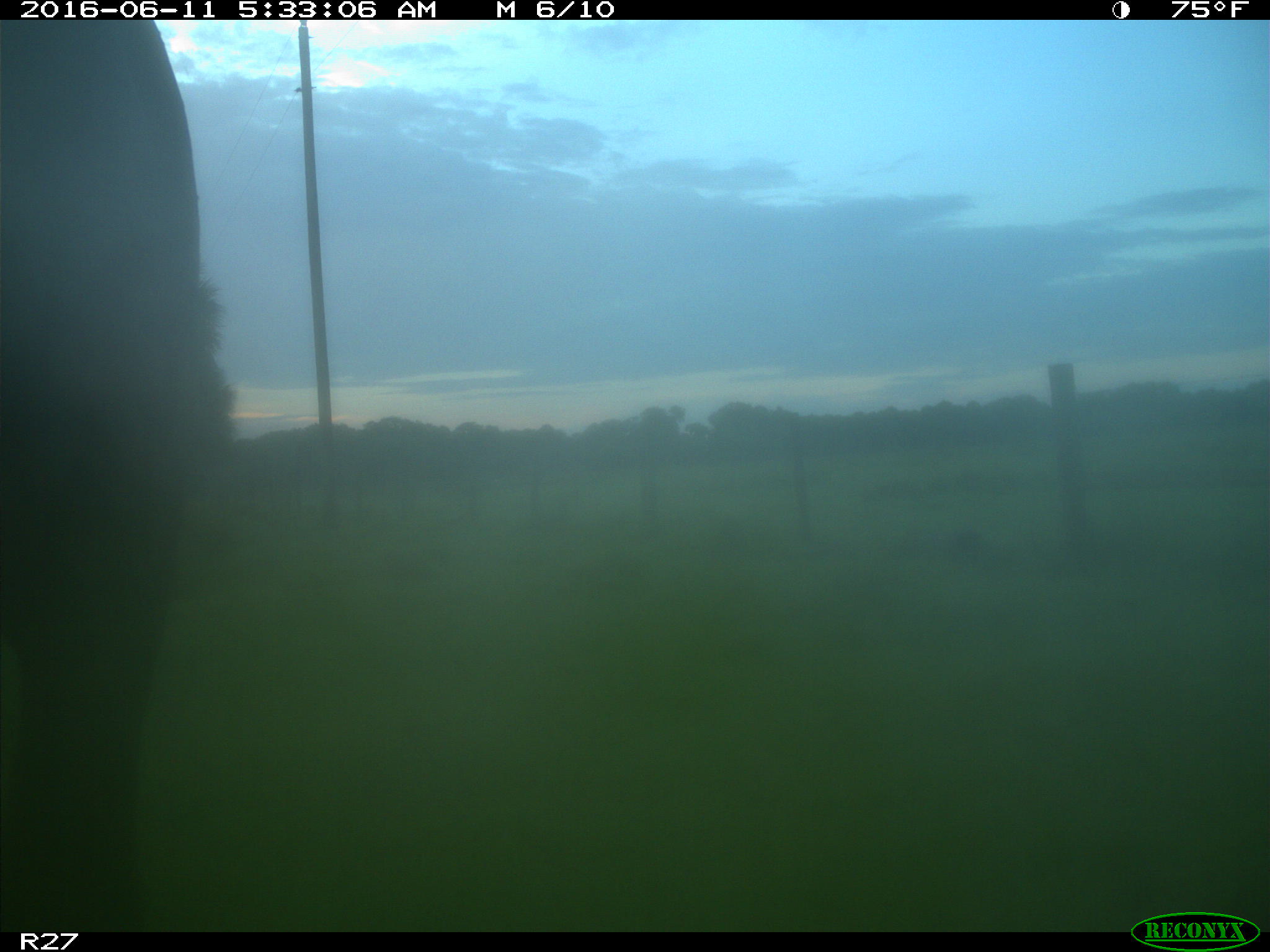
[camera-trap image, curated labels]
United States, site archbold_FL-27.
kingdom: Animalia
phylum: Chordata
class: Mammalia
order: Artiodactyla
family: Bovidae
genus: Bos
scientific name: Bos taurus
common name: domestic cow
Bos taurus (domestic cow).